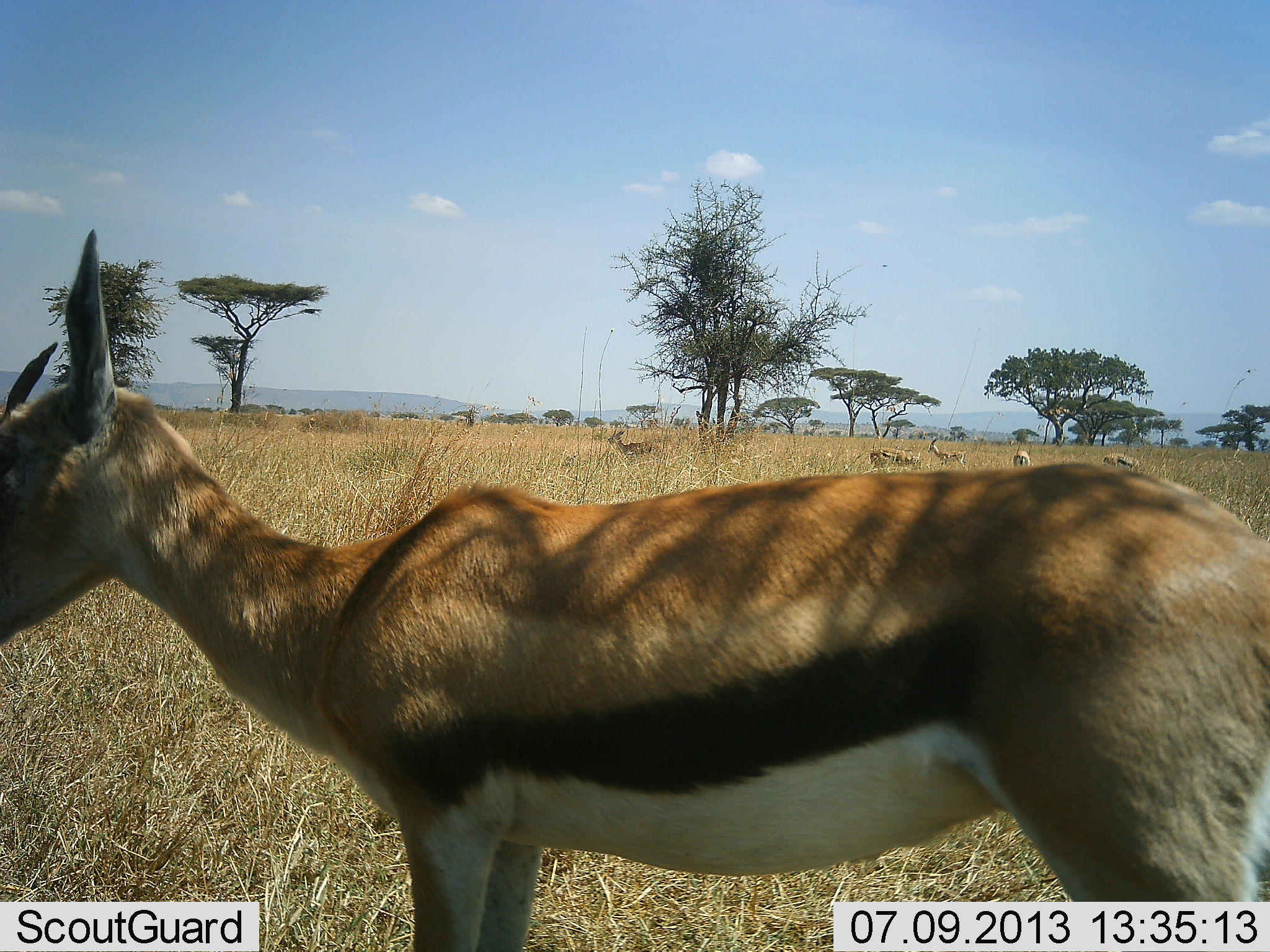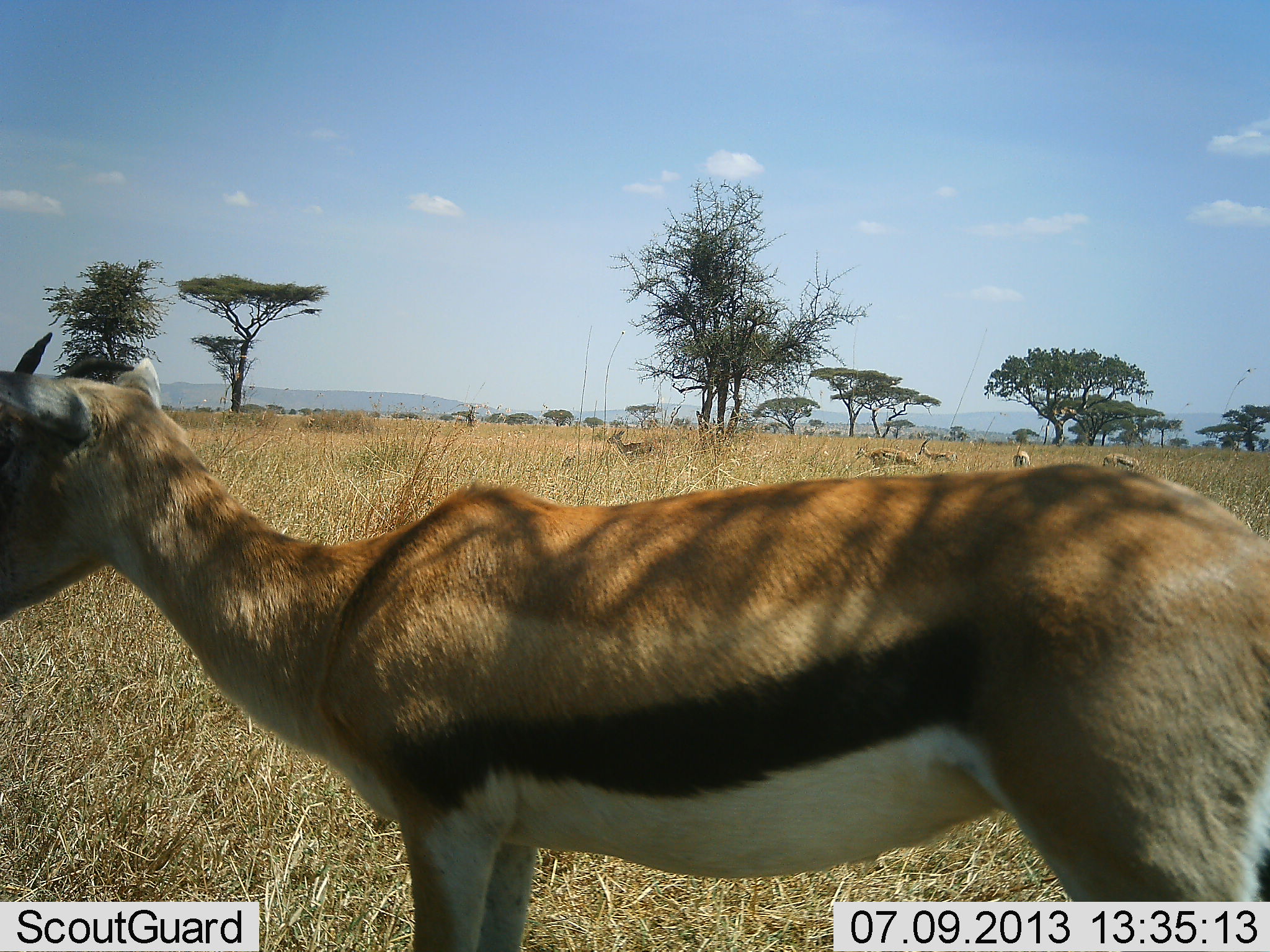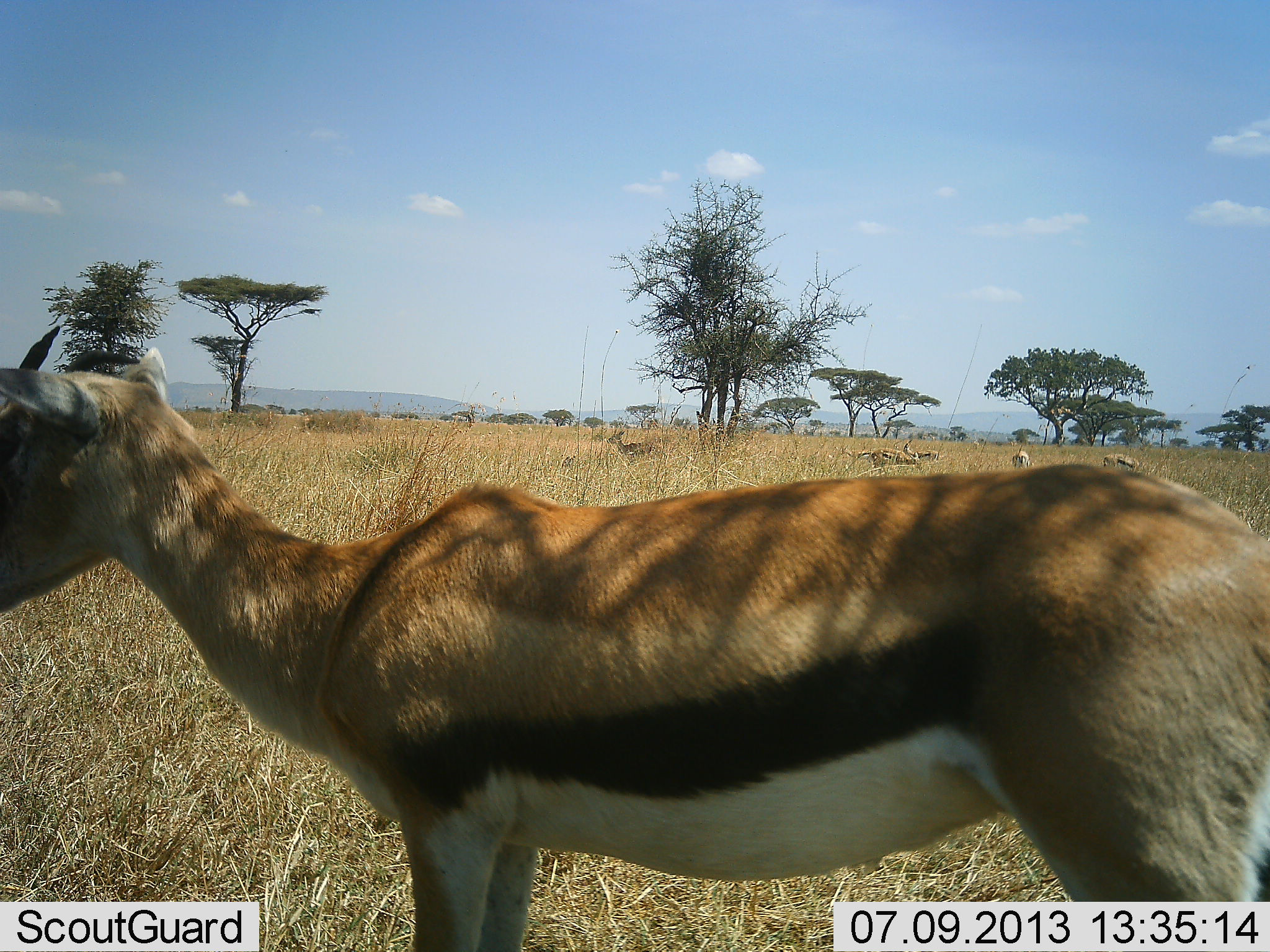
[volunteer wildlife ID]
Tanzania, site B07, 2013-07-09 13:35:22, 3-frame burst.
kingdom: Animalia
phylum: Chordata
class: Mammalia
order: Artiodactyla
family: Bovidae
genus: Eudorcas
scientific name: Eudorcas thomsonii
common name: thomson's gazelle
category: gazellethomsons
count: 6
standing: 100%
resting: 30%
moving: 30%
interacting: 0%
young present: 0%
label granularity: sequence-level